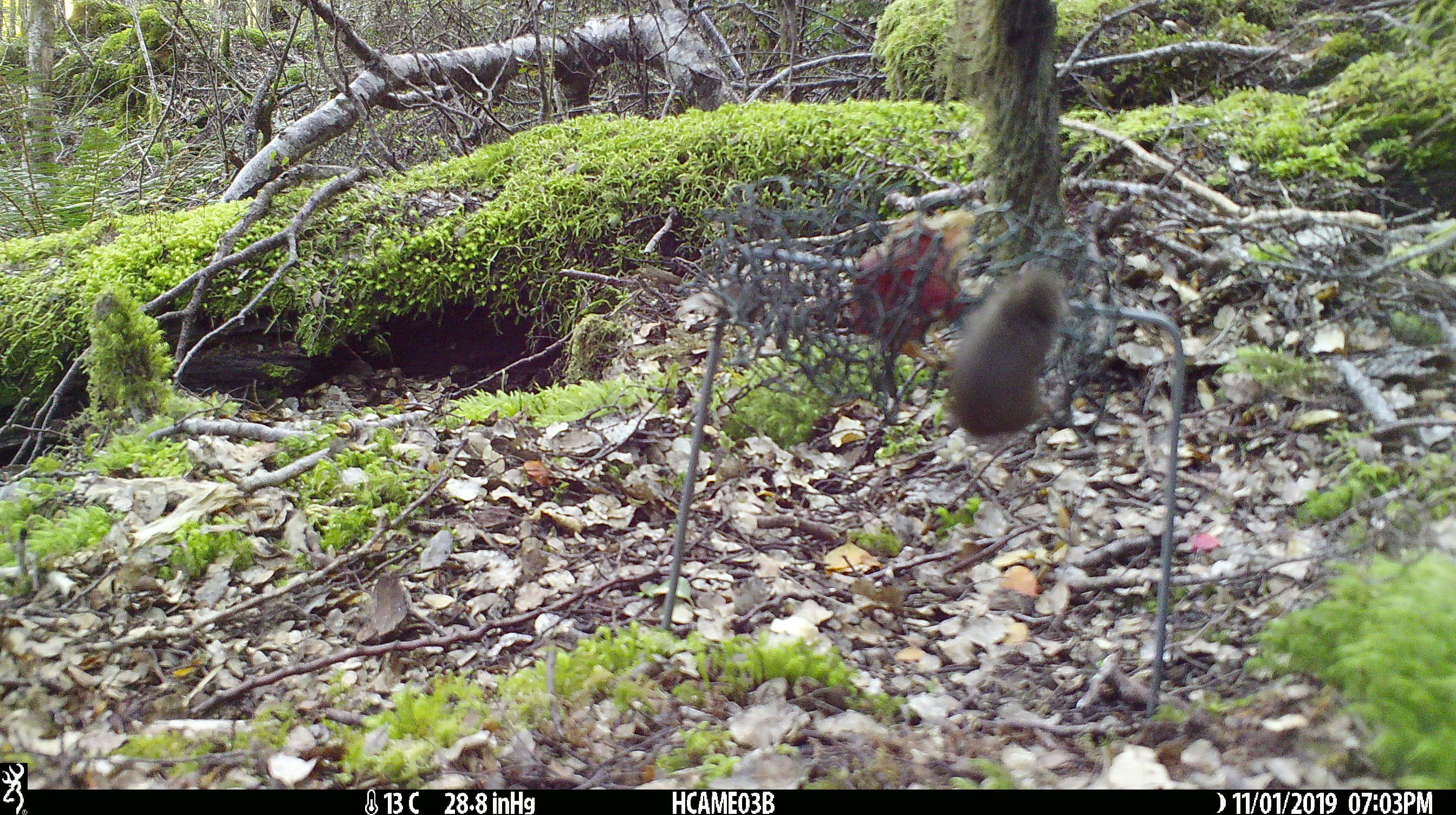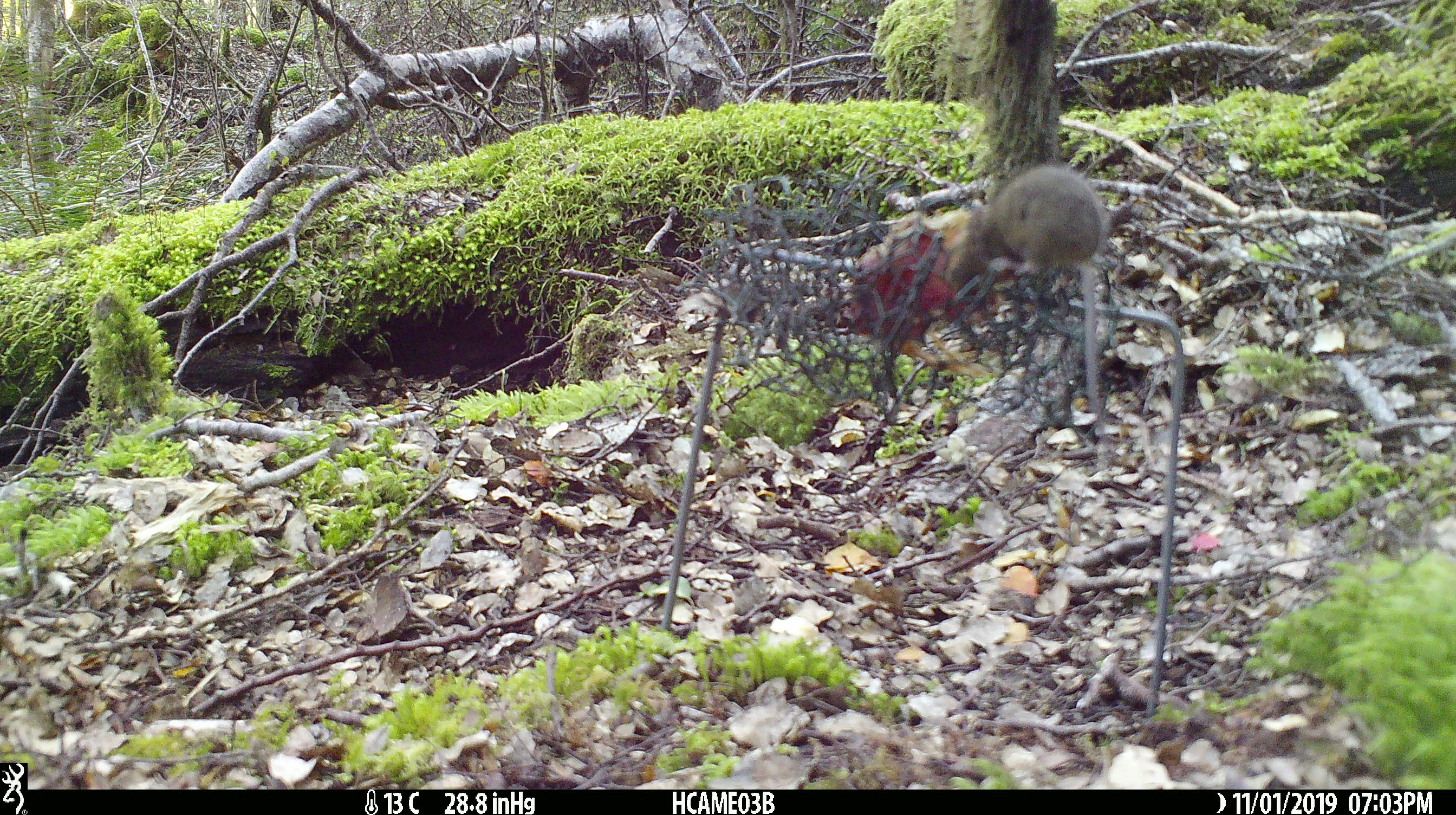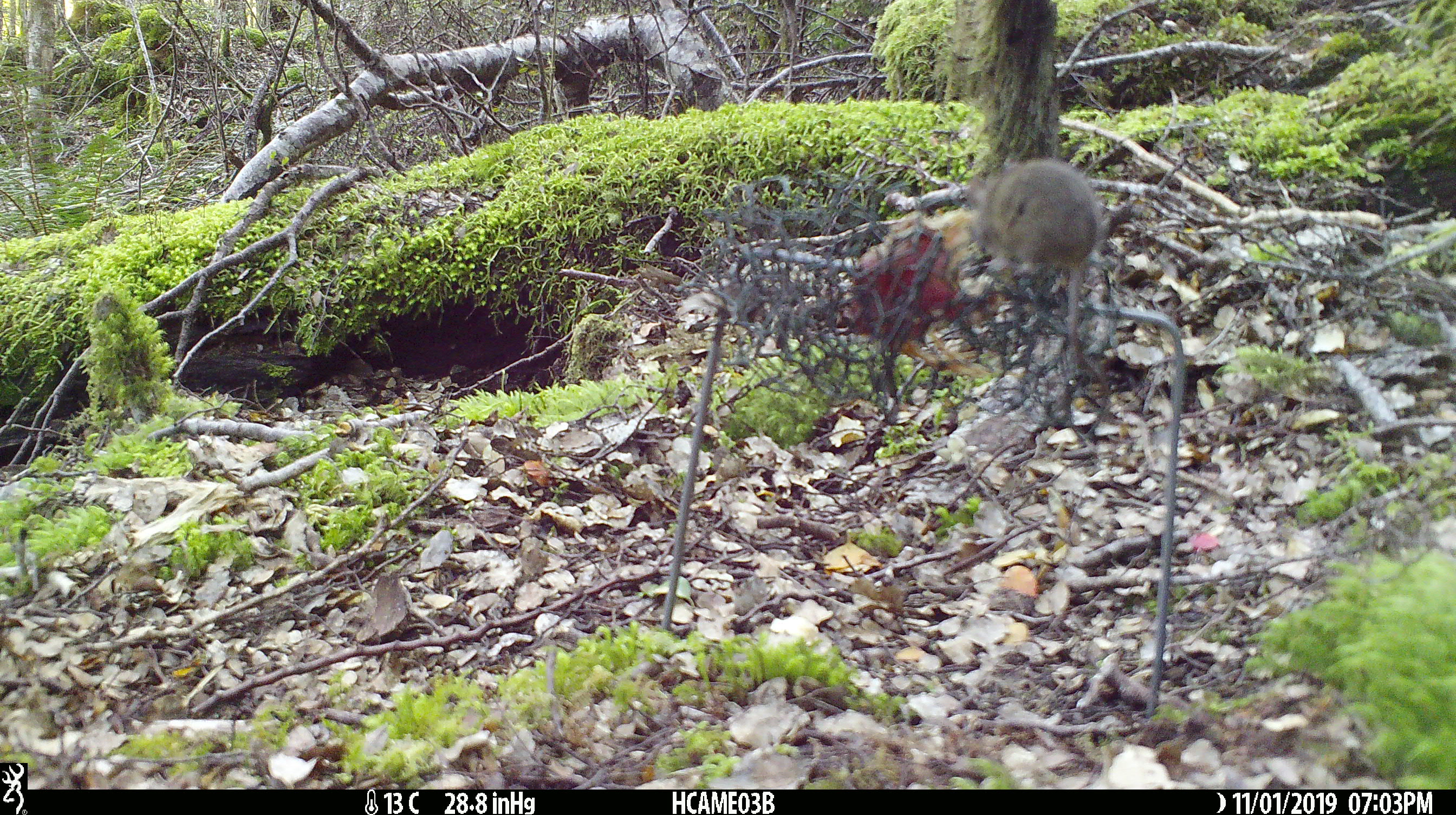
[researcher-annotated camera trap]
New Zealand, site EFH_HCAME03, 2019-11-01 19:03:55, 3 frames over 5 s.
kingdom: Animalia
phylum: Chordata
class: Mammalia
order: Rodentia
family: Muridae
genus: Mus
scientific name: Mus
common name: mouse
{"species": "mouse (Mus)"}